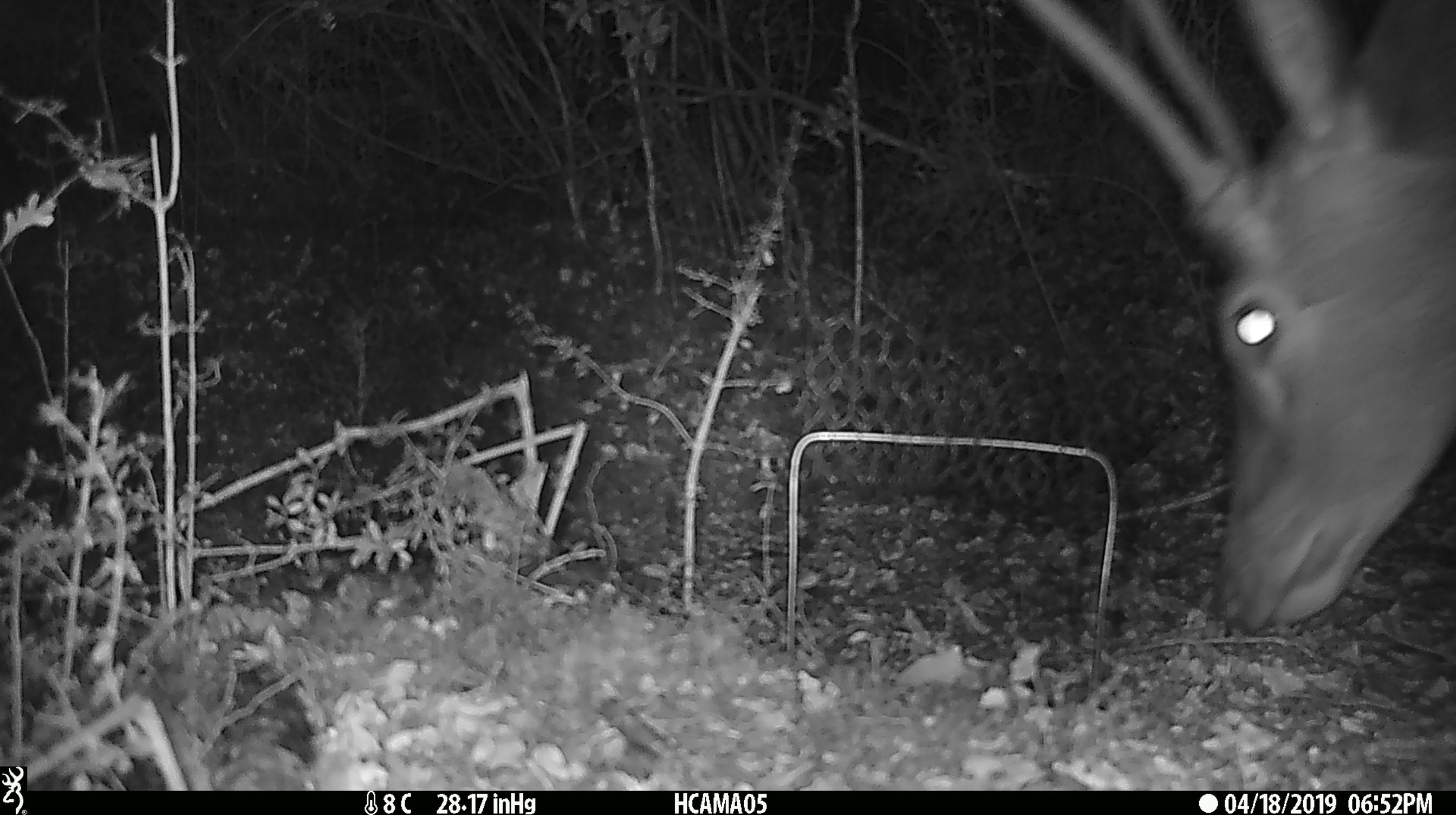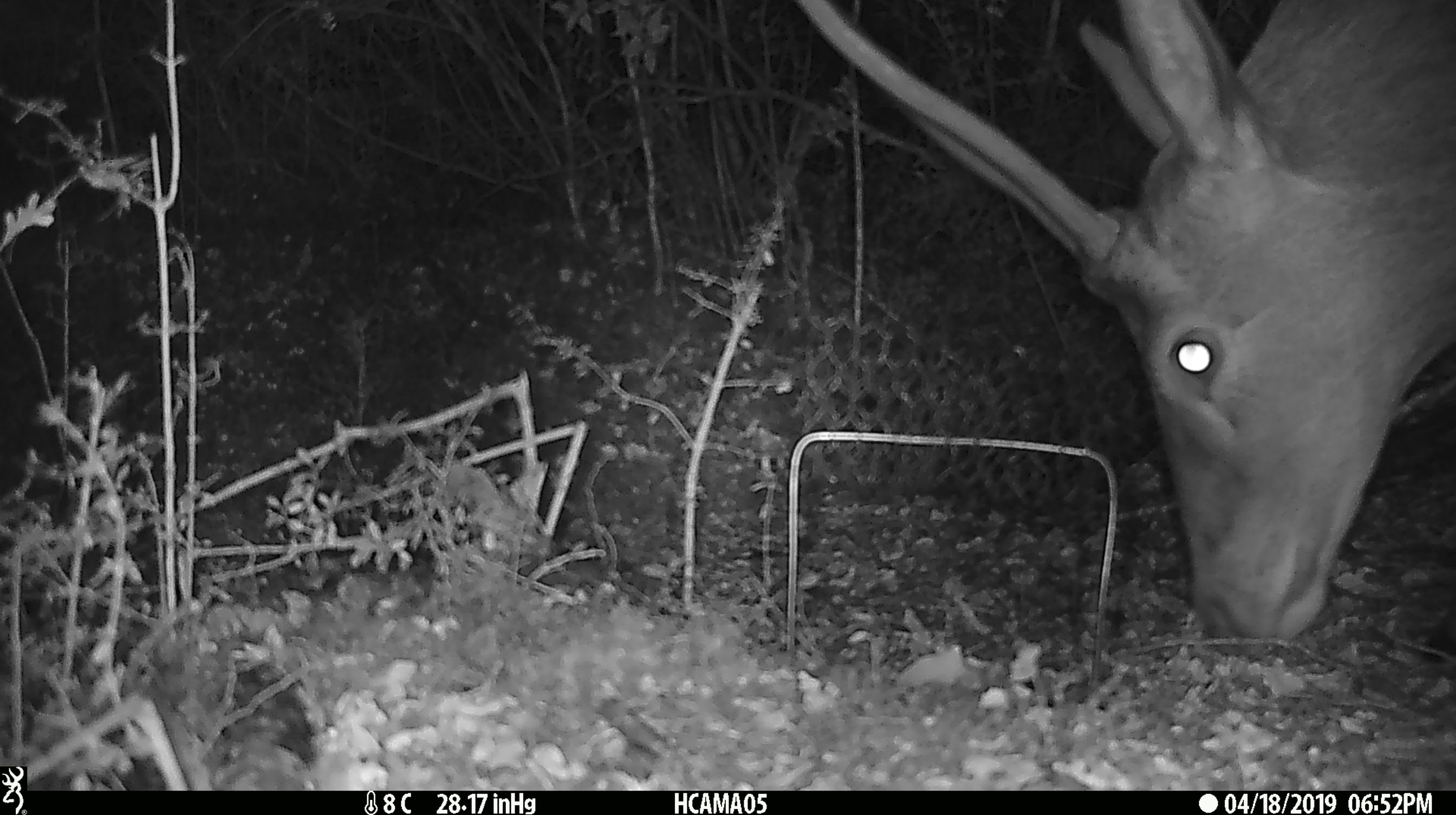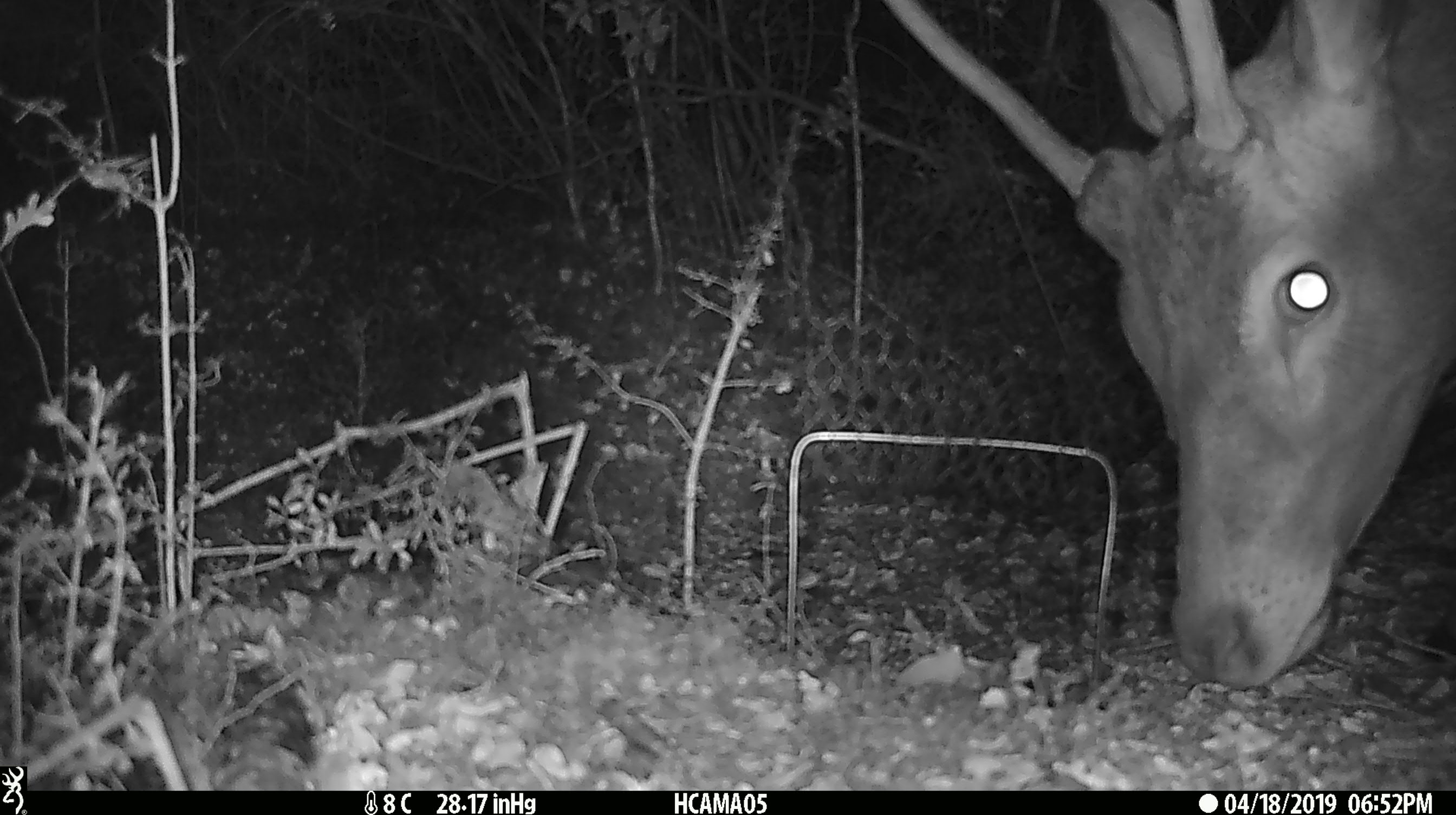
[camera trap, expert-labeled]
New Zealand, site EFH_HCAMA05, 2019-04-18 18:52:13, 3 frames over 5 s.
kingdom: Animalia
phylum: Chordata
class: Mammalia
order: Artiodactyla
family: Cervidae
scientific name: Cervidae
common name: deer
Deer (Cervidae).